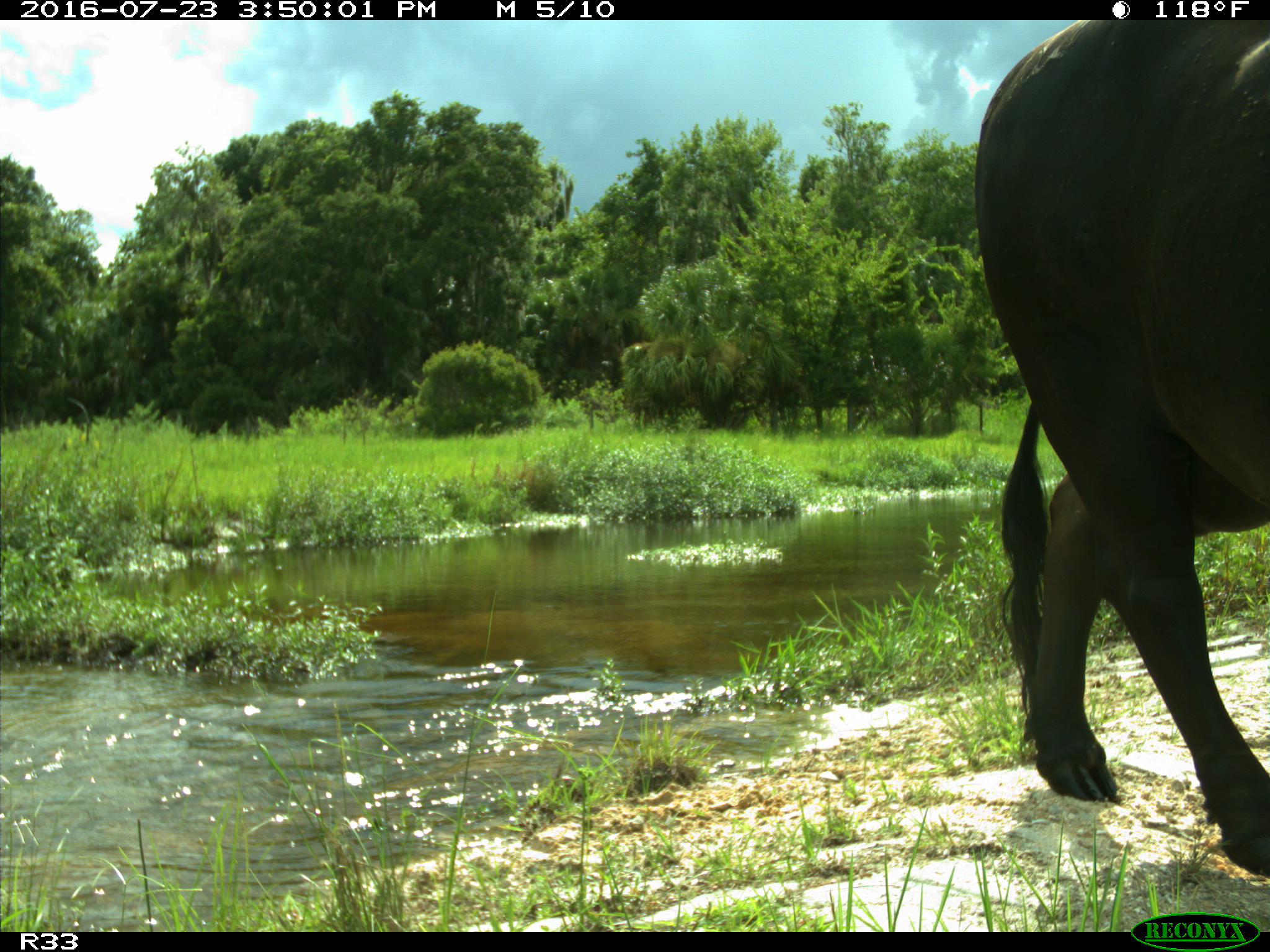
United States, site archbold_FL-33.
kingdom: Animalia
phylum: Chordata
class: Mammalia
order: Artiodactyla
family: Bovidae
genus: Bos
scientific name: Bos taurus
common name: domestic cow